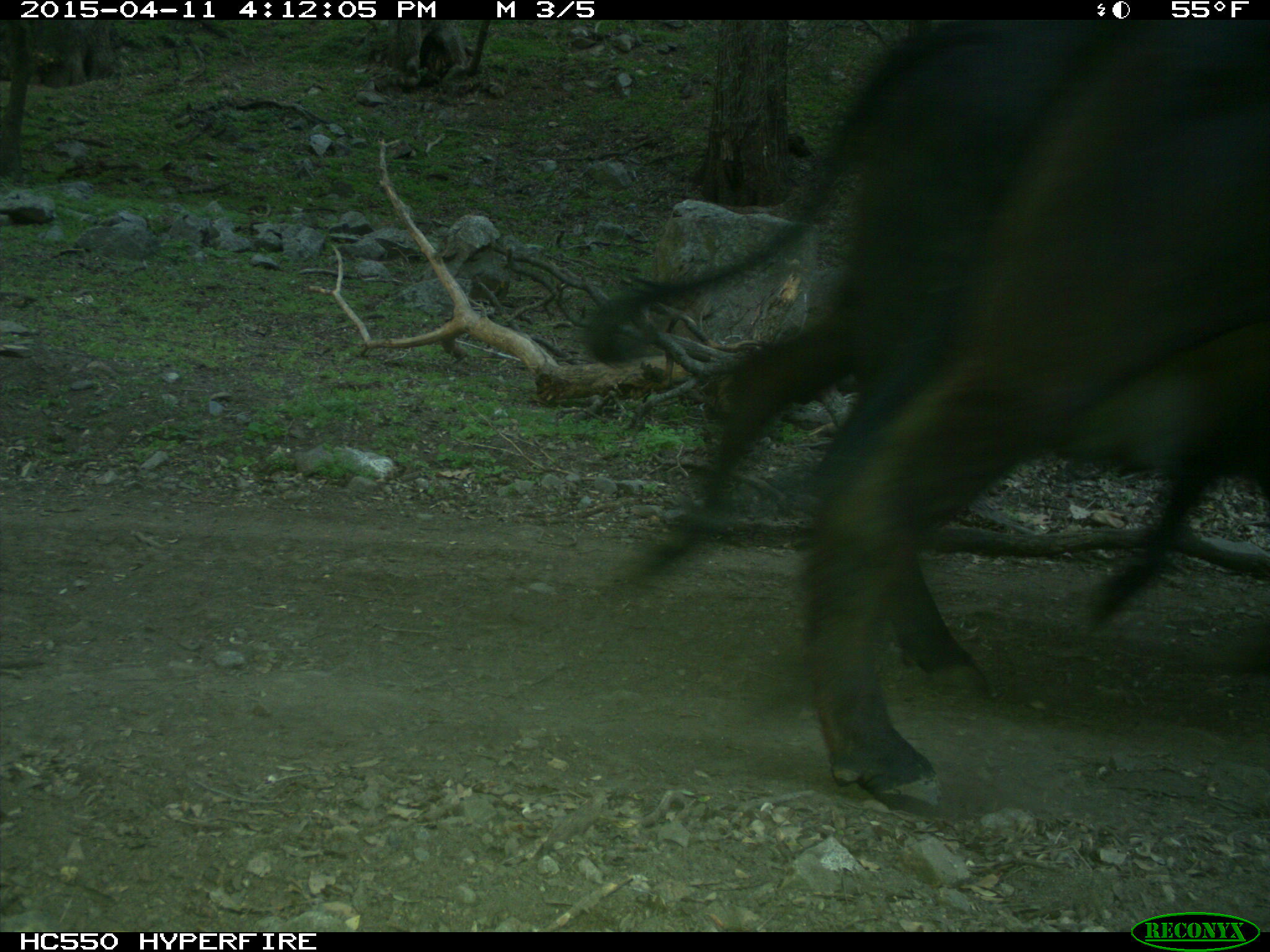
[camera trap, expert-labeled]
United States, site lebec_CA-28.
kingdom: Animalia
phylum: Chordata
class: Mammalia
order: Artiodactyla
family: Bovidae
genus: Bos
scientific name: Bos taurus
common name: domestic cow